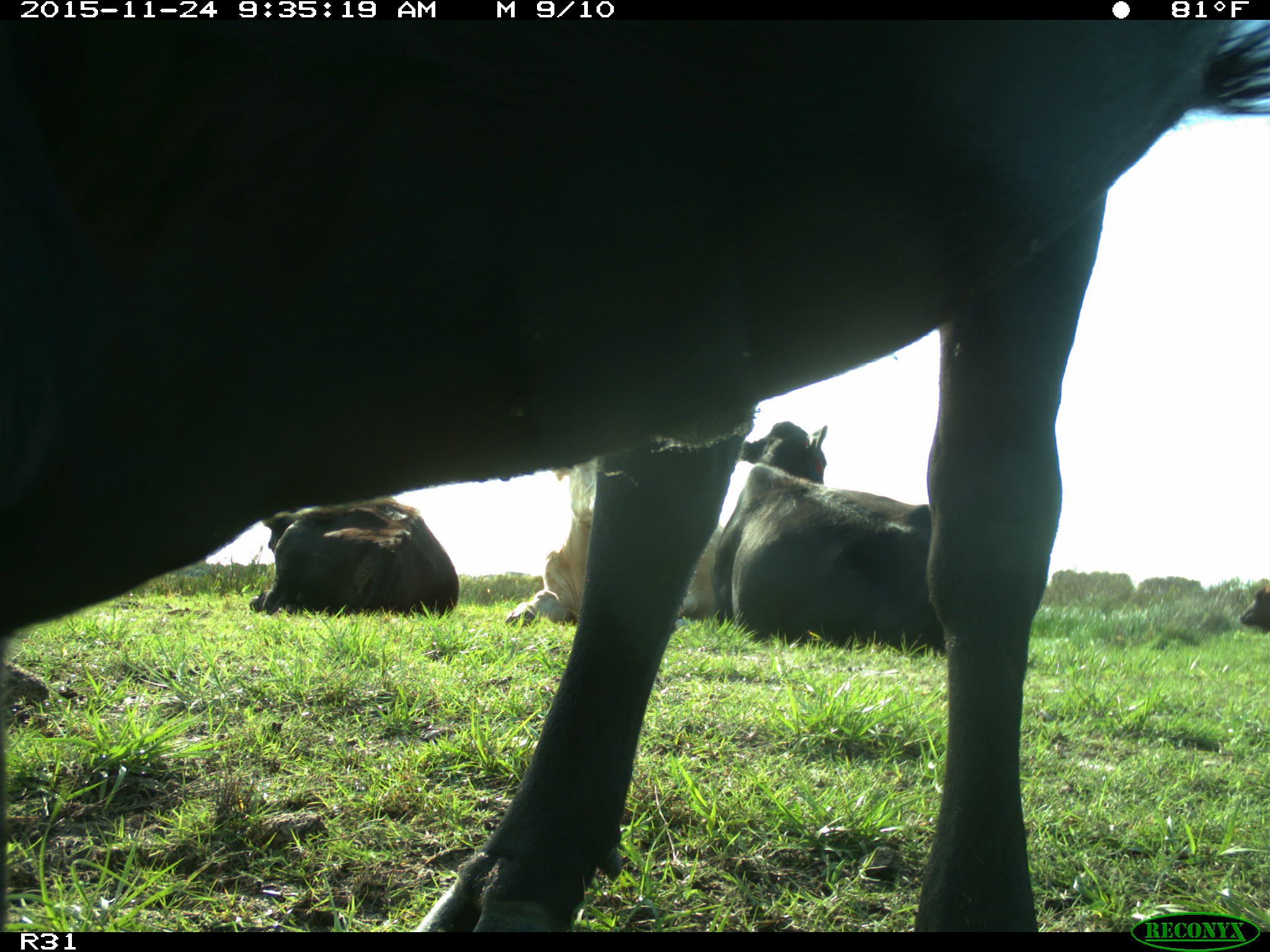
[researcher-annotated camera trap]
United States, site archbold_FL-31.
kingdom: Animalia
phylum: Chordata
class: Mammalia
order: Artiodactyla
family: Bovidae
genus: Bos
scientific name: Bos taurus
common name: domestic cow